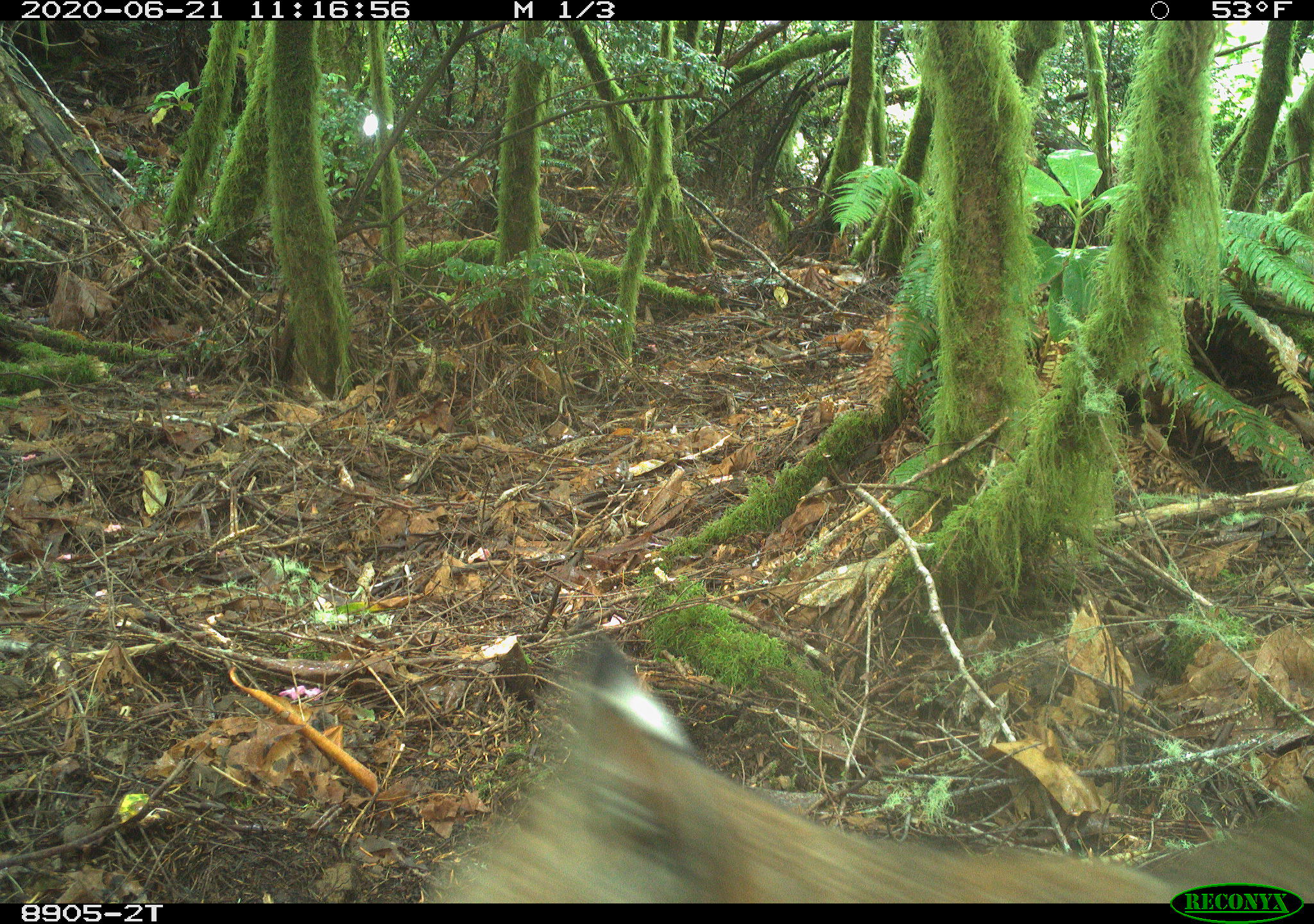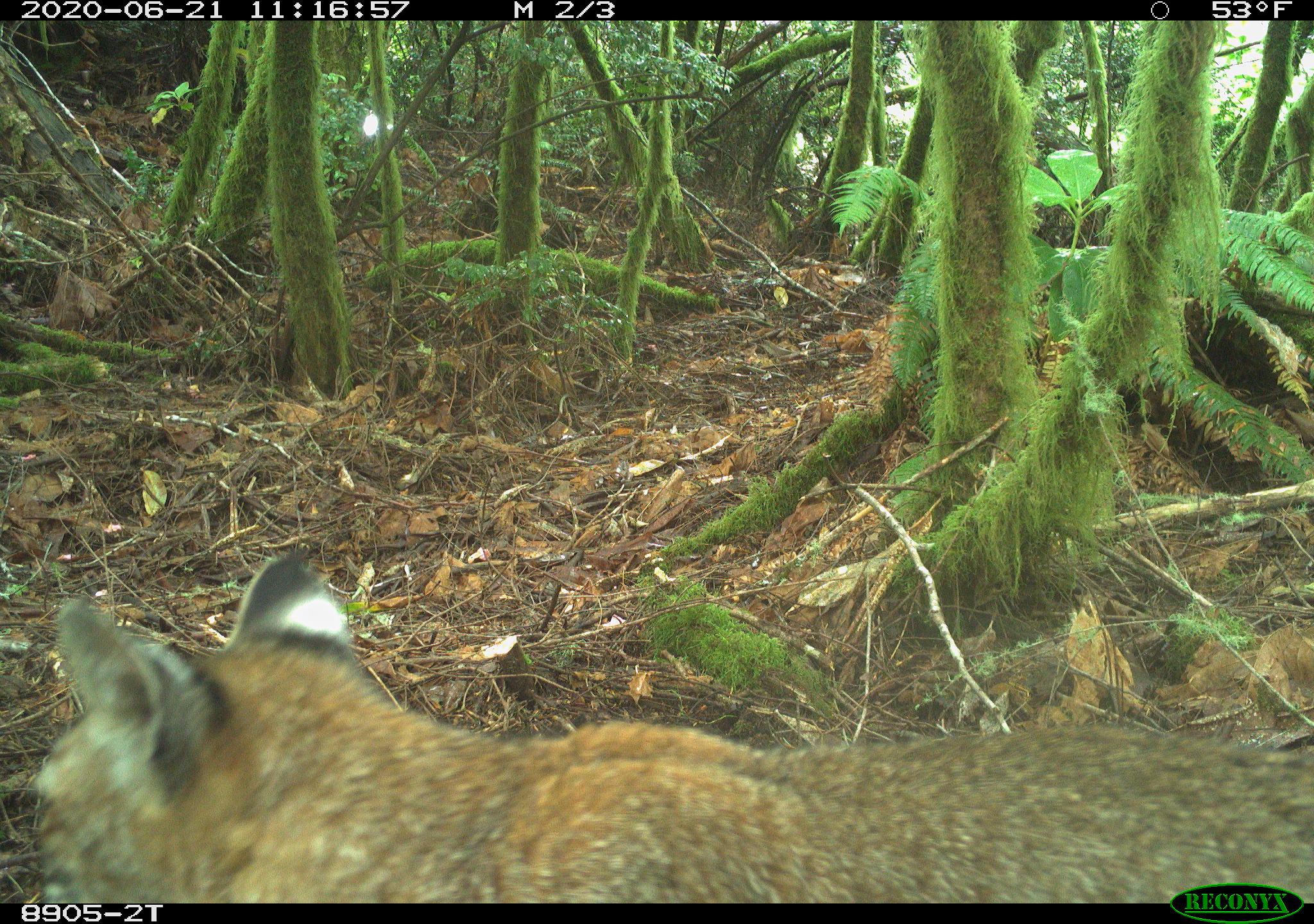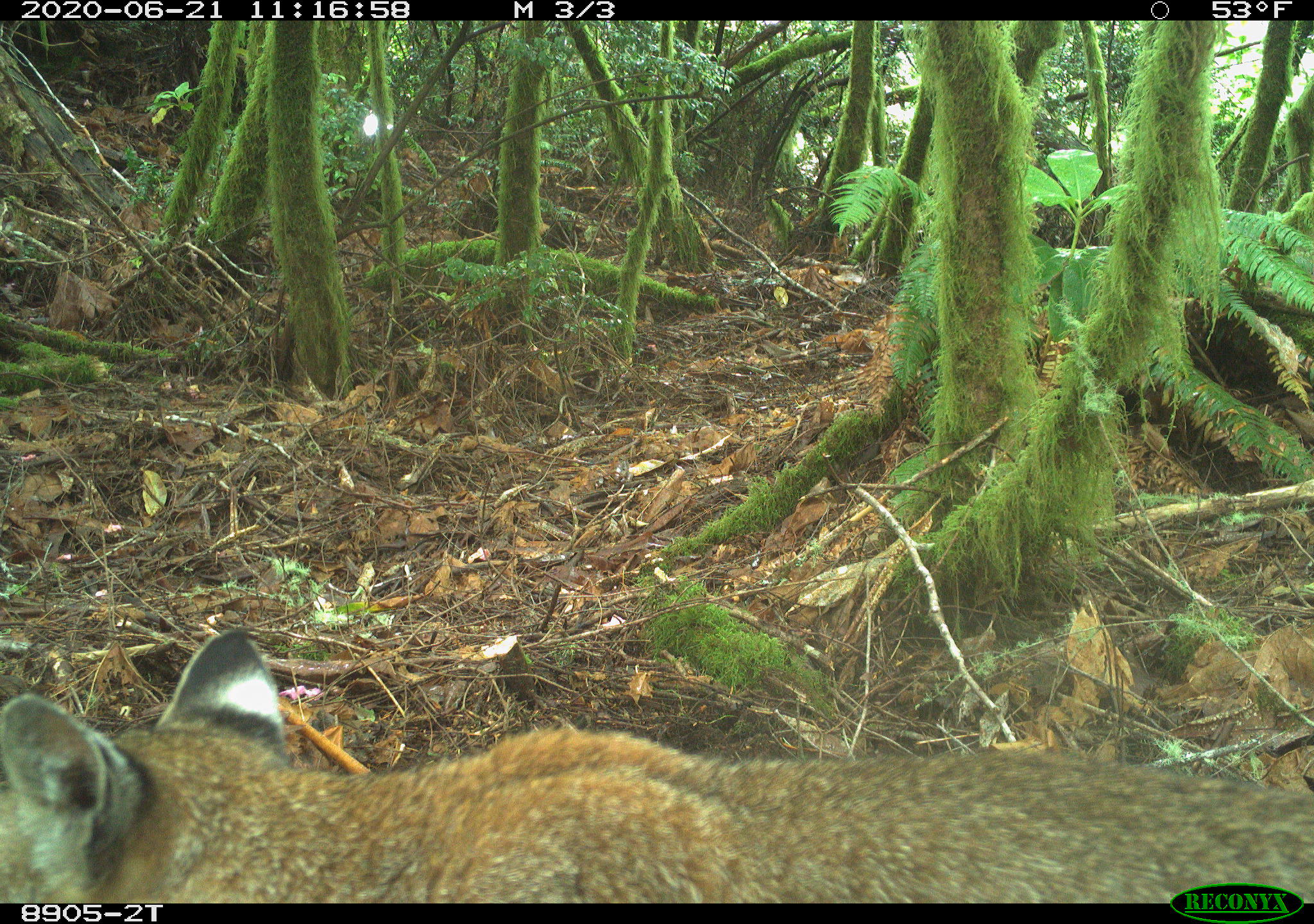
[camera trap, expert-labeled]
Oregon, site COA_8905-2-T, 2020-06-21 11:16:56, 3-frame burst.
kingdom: Animalia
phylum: Chordata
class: Mammalia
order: Carnivora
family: Felidae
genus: Lynx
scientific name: Lynx rufus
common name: bobcat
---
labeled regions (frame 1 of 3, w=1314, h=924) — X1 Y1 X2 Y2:
bobcat: 406 614 1163 899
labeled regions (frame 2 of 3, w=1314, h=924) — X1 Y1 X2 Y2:
bobcat: 22 537 1158 899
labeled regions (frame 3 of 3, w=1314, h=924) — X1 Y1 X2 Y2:
bobcat: 0 619 1167 901